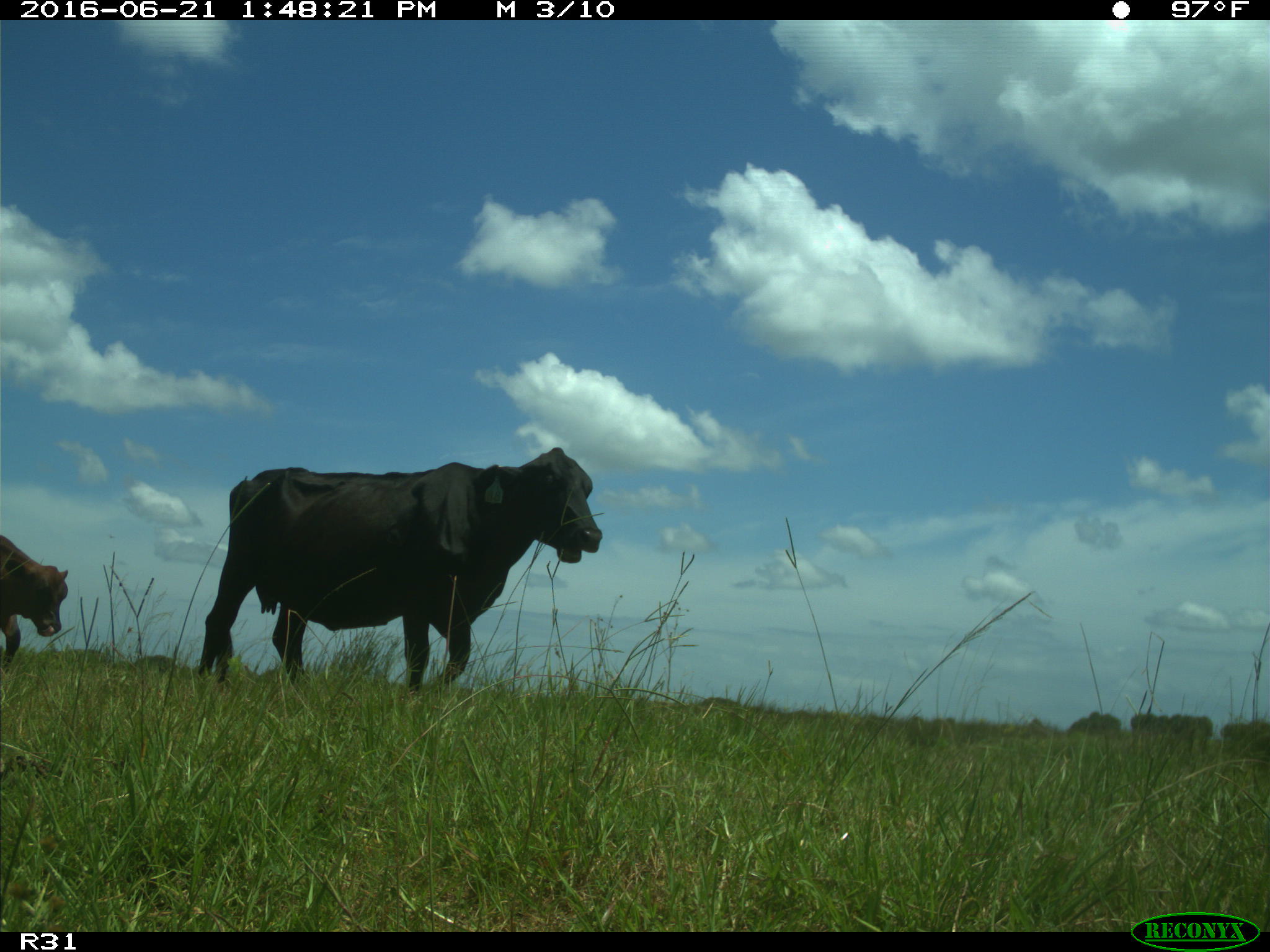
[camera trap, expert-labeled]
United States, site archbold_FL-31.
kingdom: Animalia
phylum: Chordata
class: Mammalia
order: Artiodactyla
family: Bovidae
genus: Bos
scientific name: Bos taurus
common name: domestic cow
Bos taurus (domestic cow).